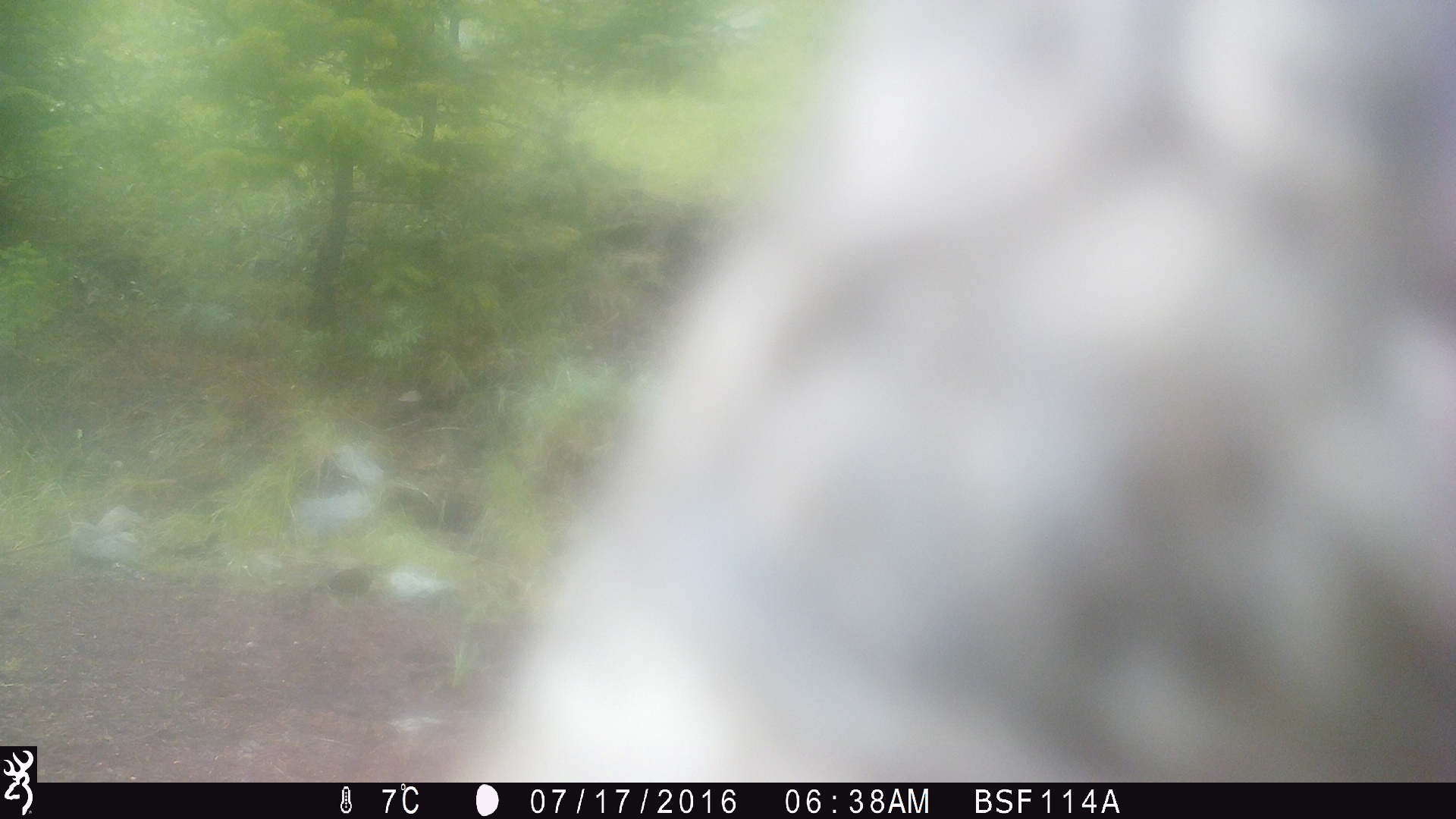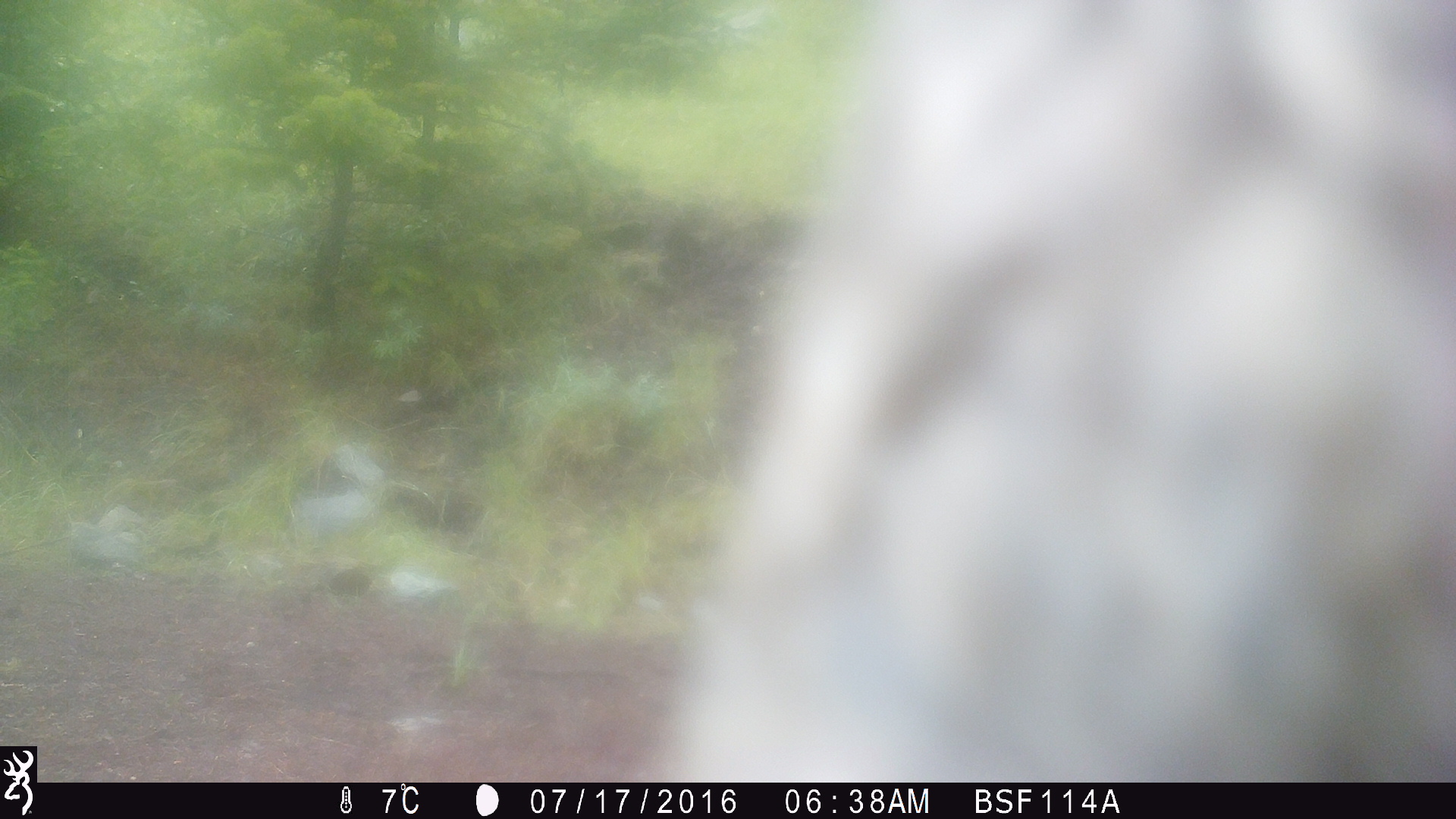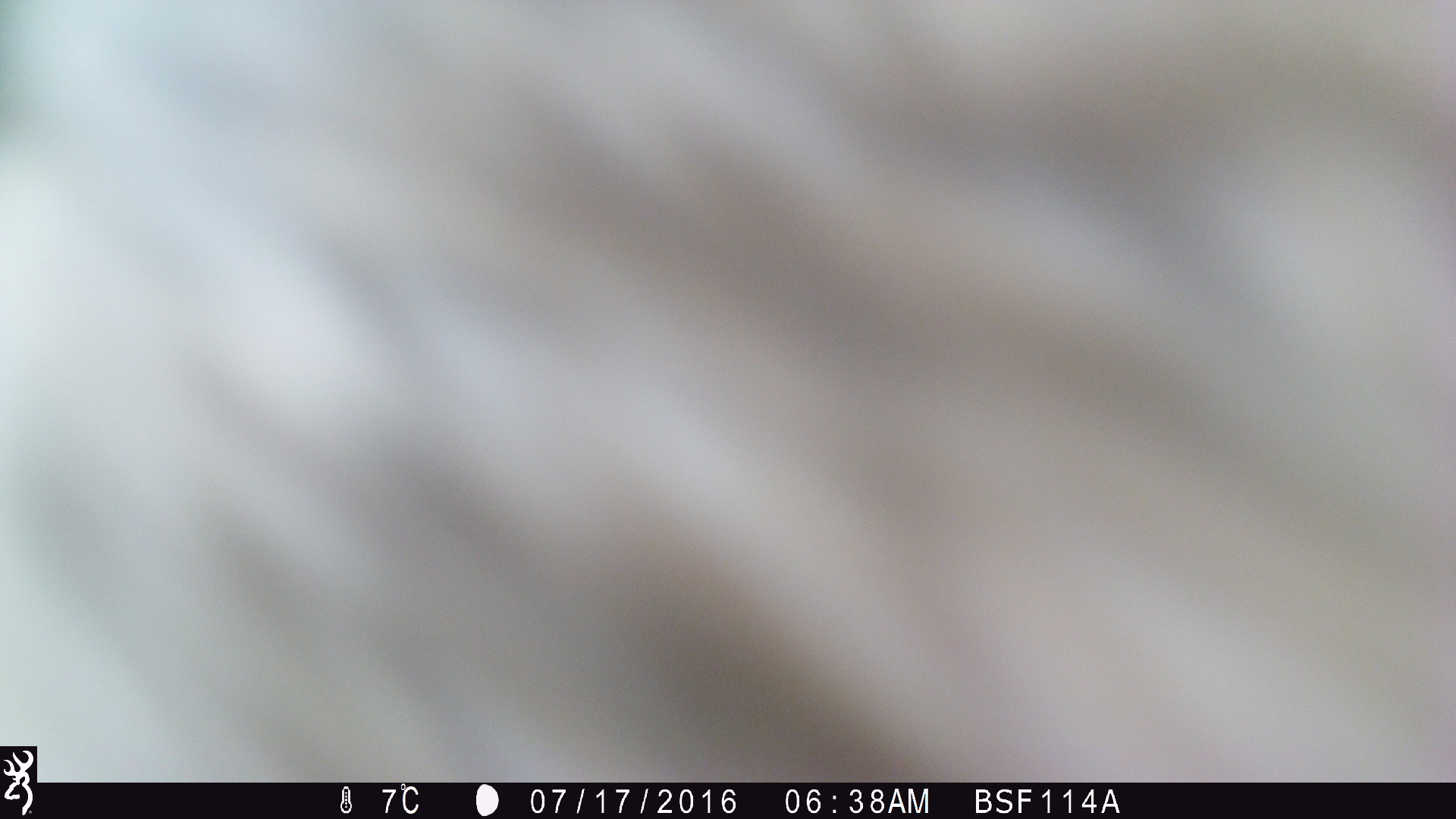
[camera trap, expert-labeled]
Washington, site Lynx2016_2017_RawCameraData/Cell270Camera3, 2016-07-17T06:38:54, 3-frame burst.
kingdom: Animalia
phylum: Chordata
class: Mammalia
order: Artiodactyla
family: Bovidae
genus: Bos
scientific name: Bos taurus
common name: domestic cattle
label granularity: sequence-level